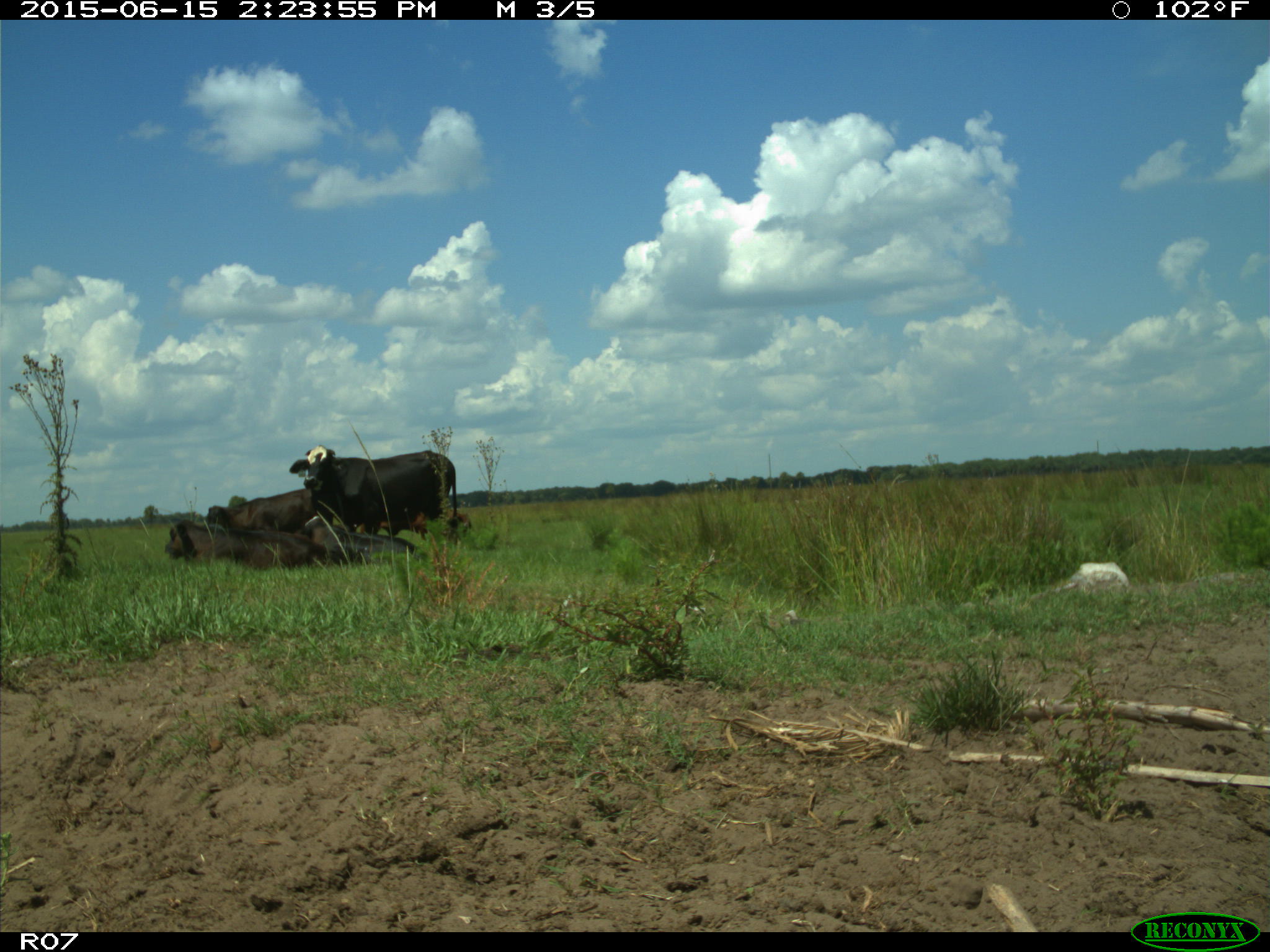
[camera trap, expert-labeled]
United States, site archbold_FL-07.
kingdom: Animalia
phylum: Chordata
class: Mammalia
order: Artiodactyla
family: Bovidae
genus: Bos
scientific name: Bos taurus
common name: domestic cow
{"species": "Bos taurus (domestic cow)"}